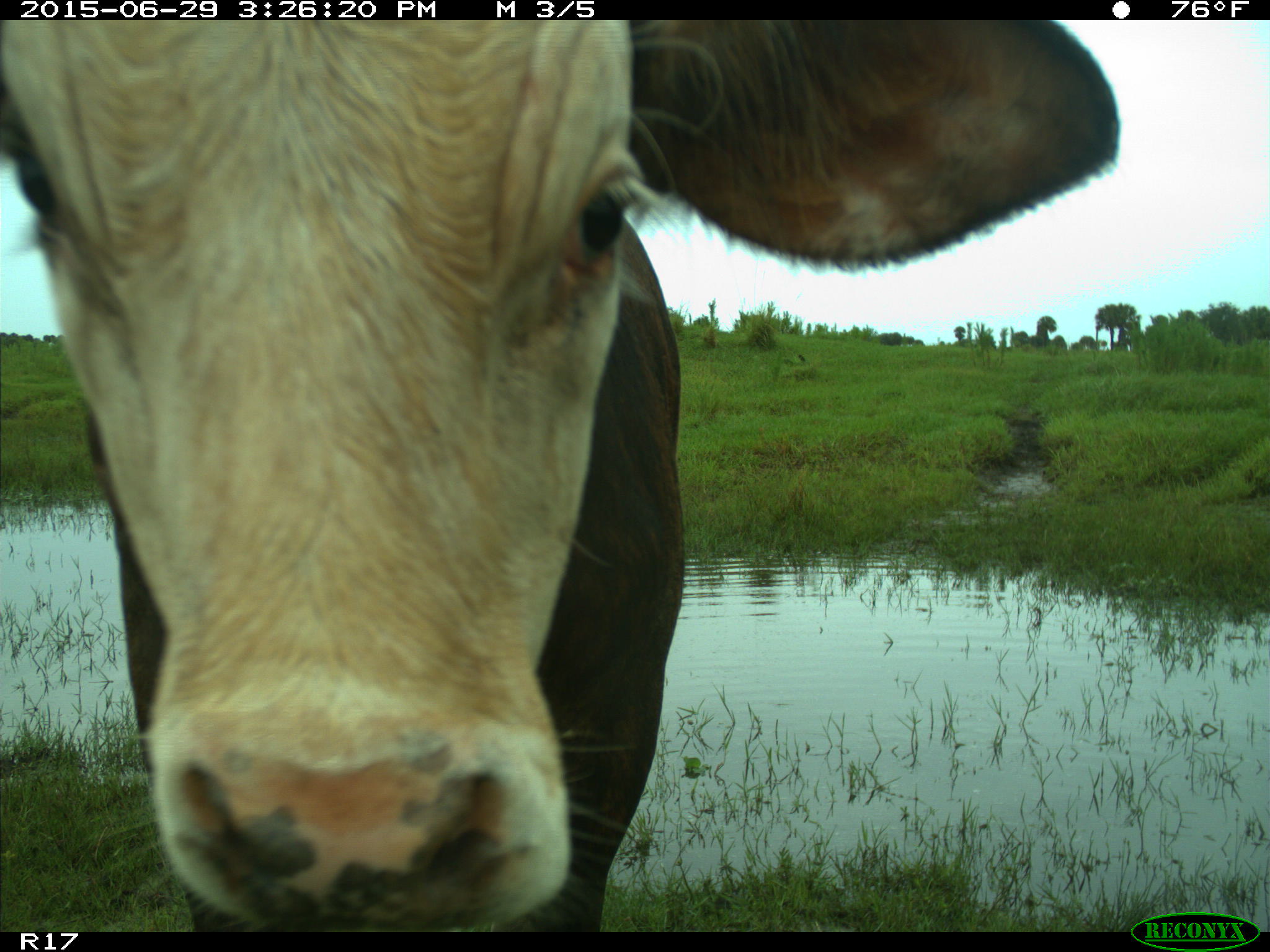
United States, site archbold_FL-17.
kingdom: Animalia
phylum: Chordata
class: Mammalia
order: Artiodactyla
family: Bovidae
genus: Bos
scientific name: Bos taurus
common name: domestic cow